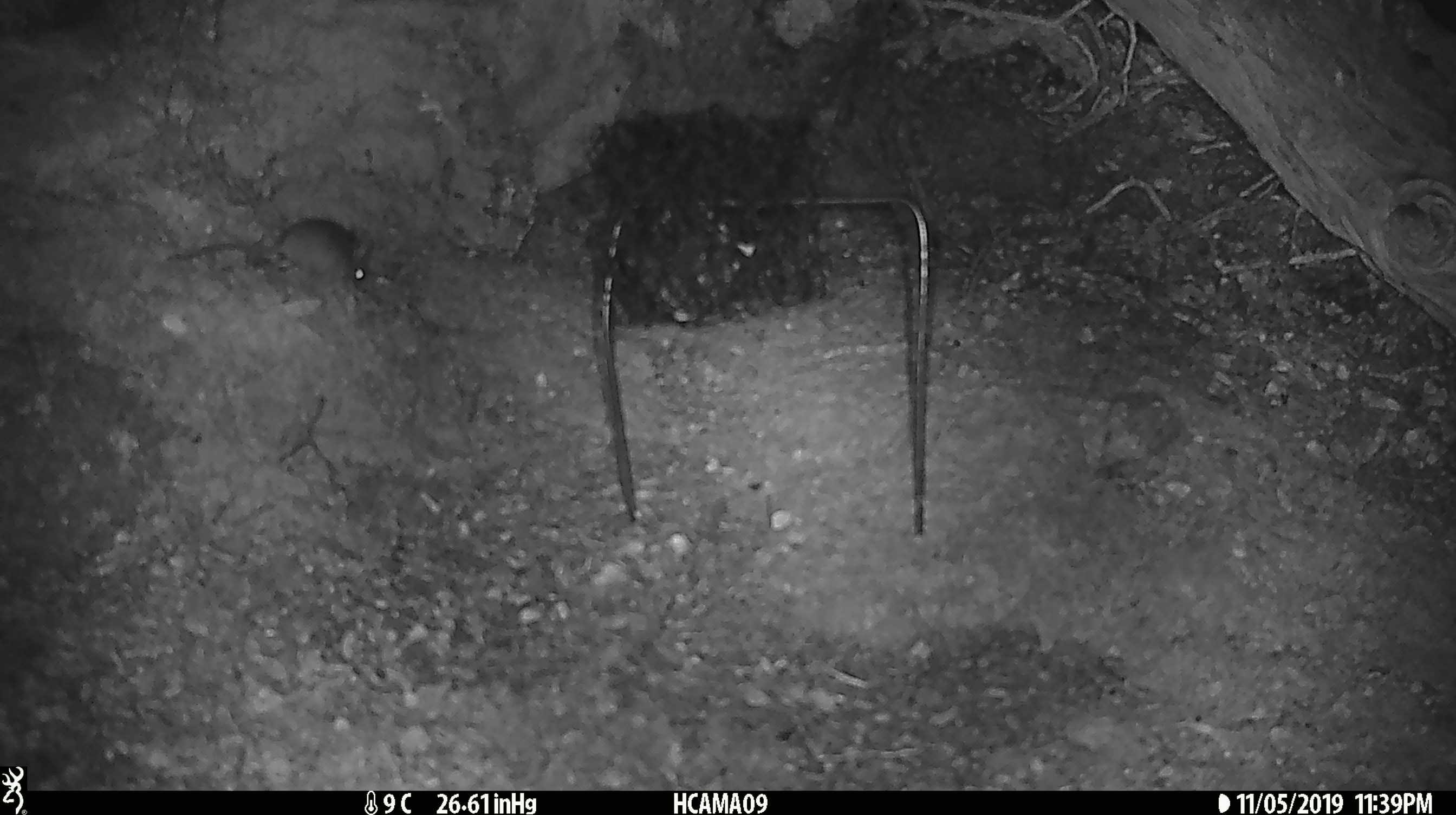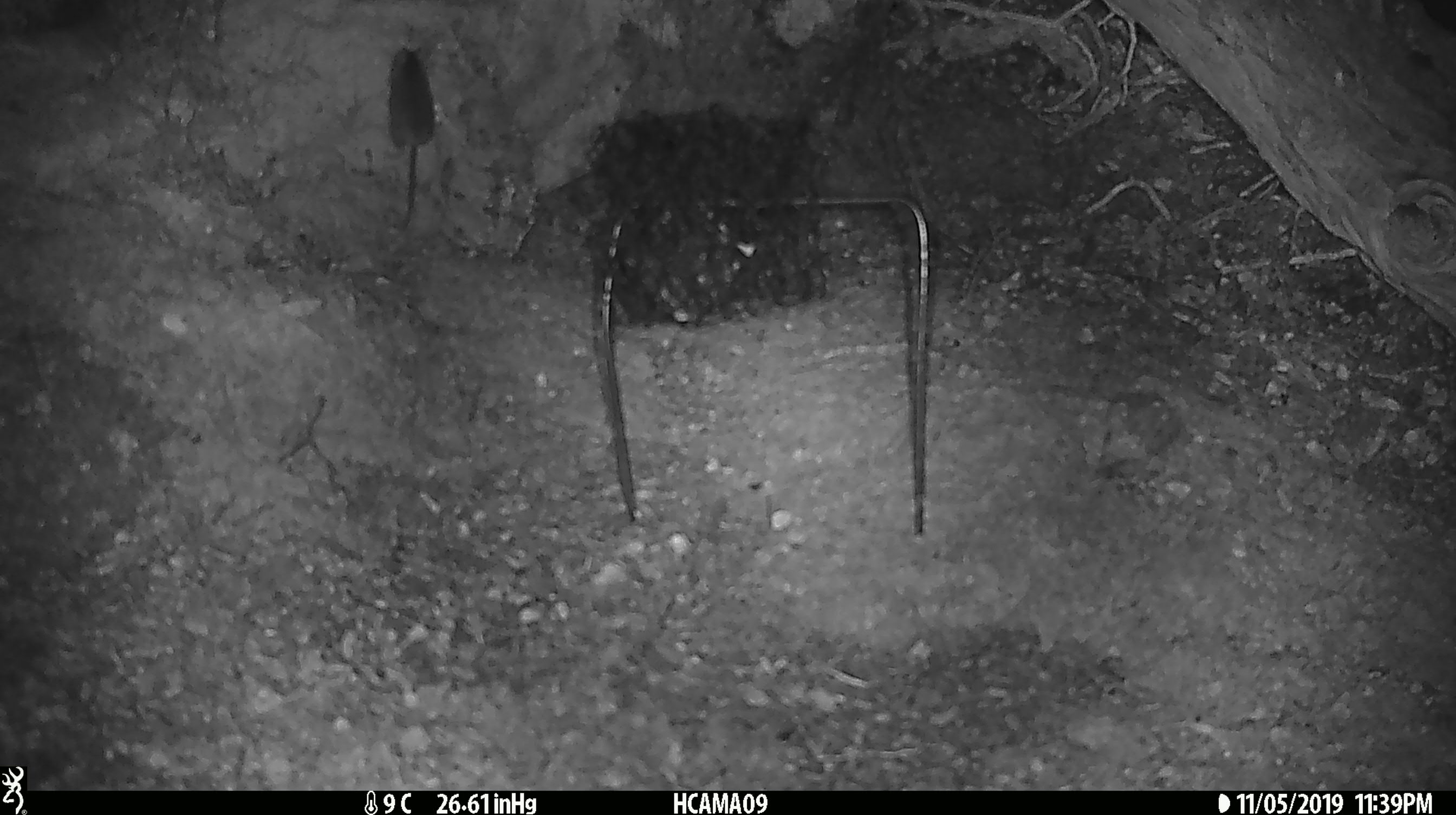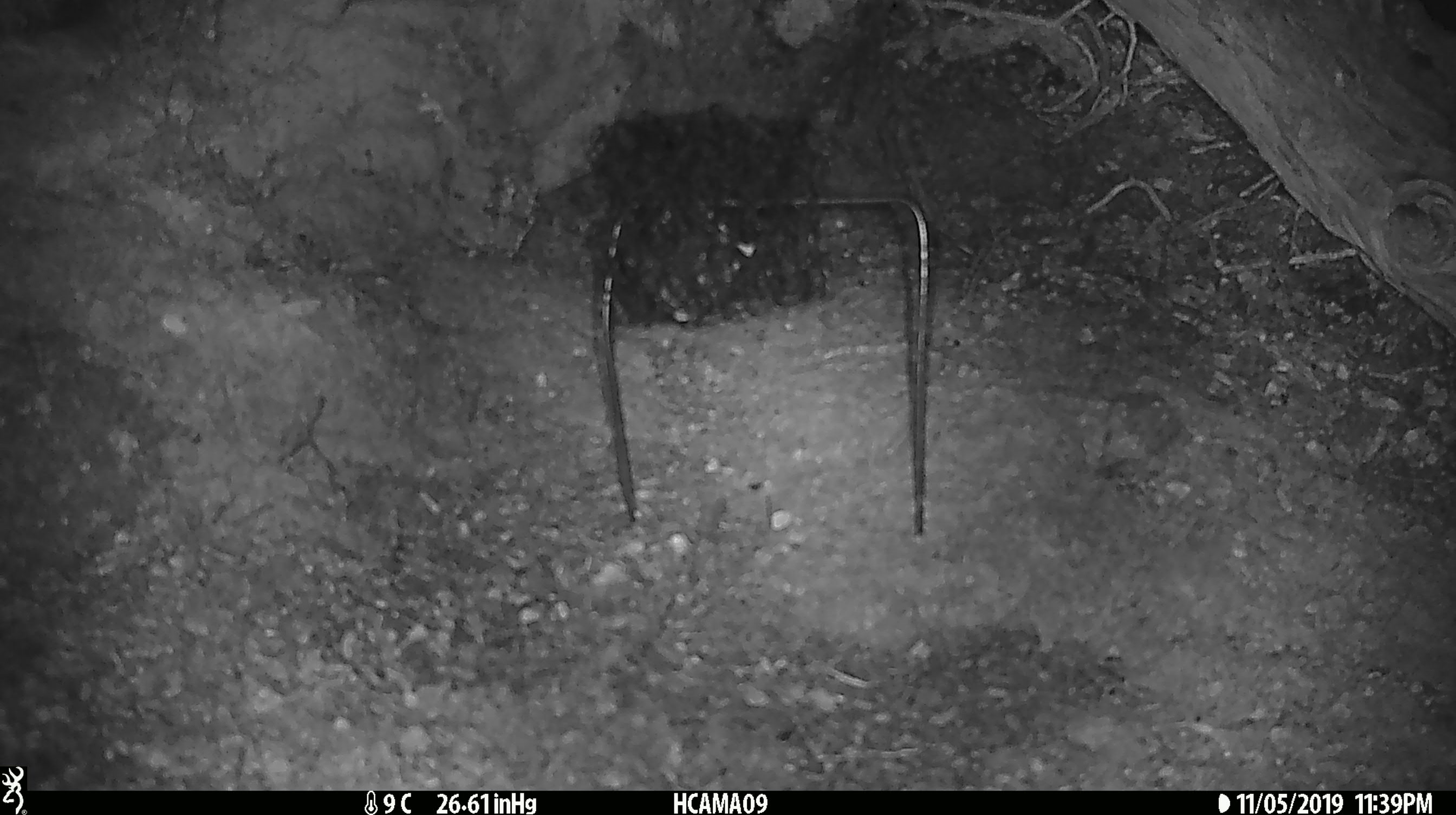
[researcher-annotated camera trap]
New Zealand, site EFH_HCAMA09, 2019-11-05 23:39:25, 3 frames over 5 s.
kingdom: Animalia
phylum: Chordata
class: Mammalia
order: Rodentia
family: Muridae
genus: Mus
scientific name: Mus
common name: mouse